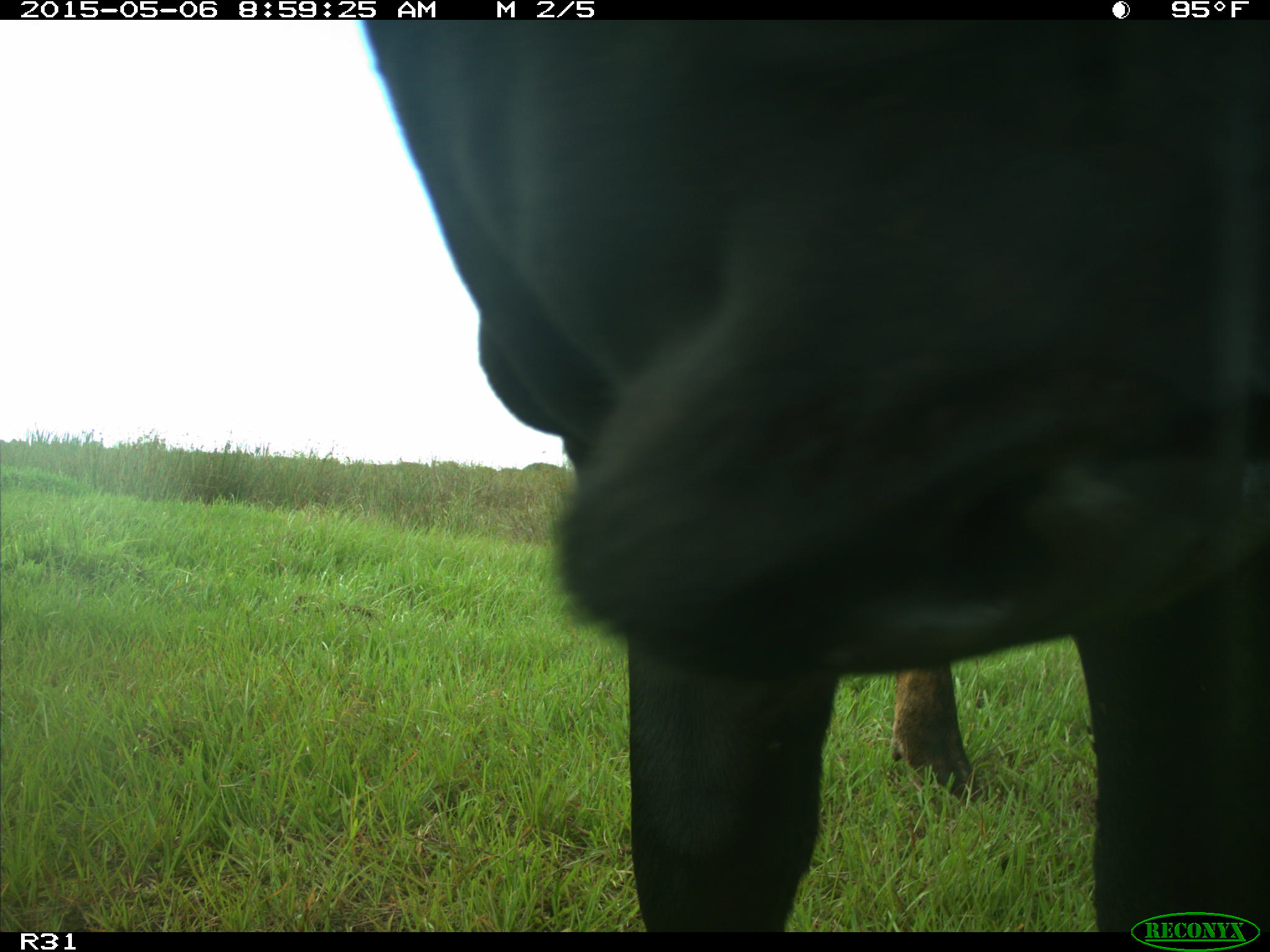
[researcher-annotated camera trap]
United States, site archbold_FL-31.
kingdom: Animalia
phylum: Chordata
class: Mammalia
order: Artiodactyla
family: Bovidae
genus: Bos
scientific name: Bos taurus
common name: domestic cow